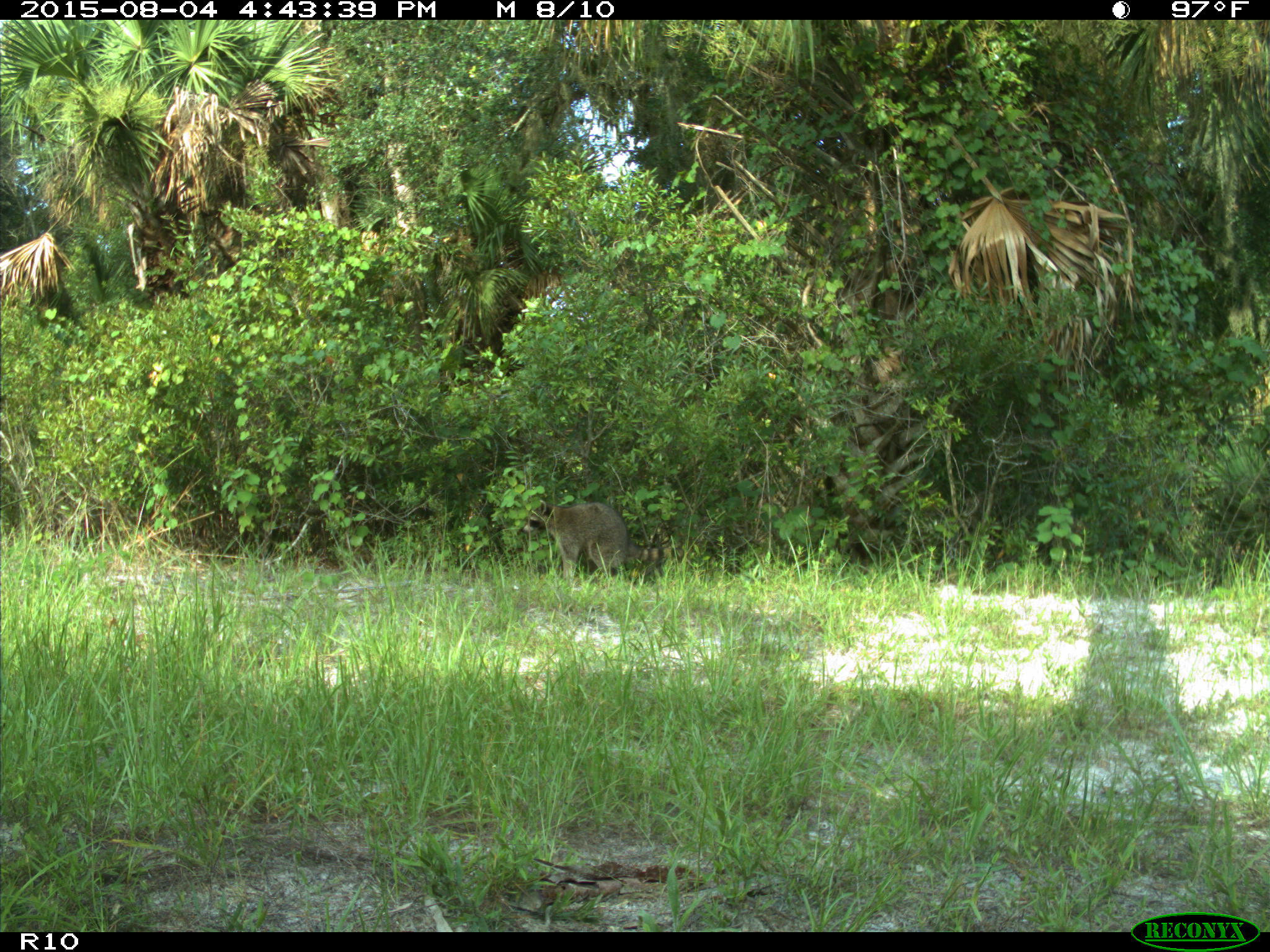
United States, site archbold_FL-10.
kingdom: Animalia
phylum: Chordata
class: Mammalia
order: Carnivora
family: Procyonidae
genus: Procyon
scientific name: Procyon lotor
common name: common raccoon